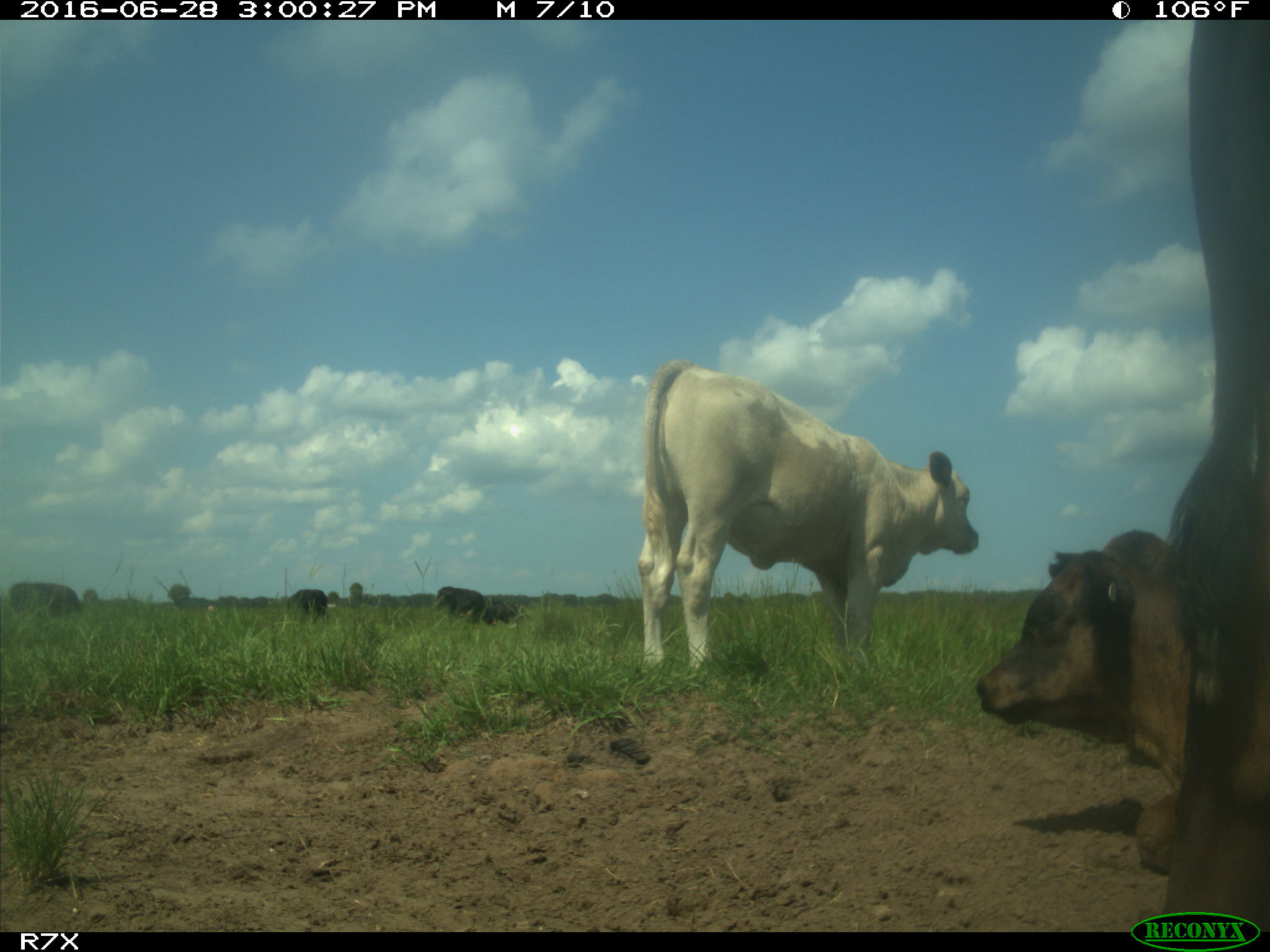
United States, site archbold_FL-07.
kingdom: Animalia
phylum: Chordata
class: Mammalia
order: Artiodactyla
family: Bovidae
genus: Bos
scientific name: Bos taurus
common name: domestic cow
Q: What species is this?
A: Bos taurus (domestic cow).